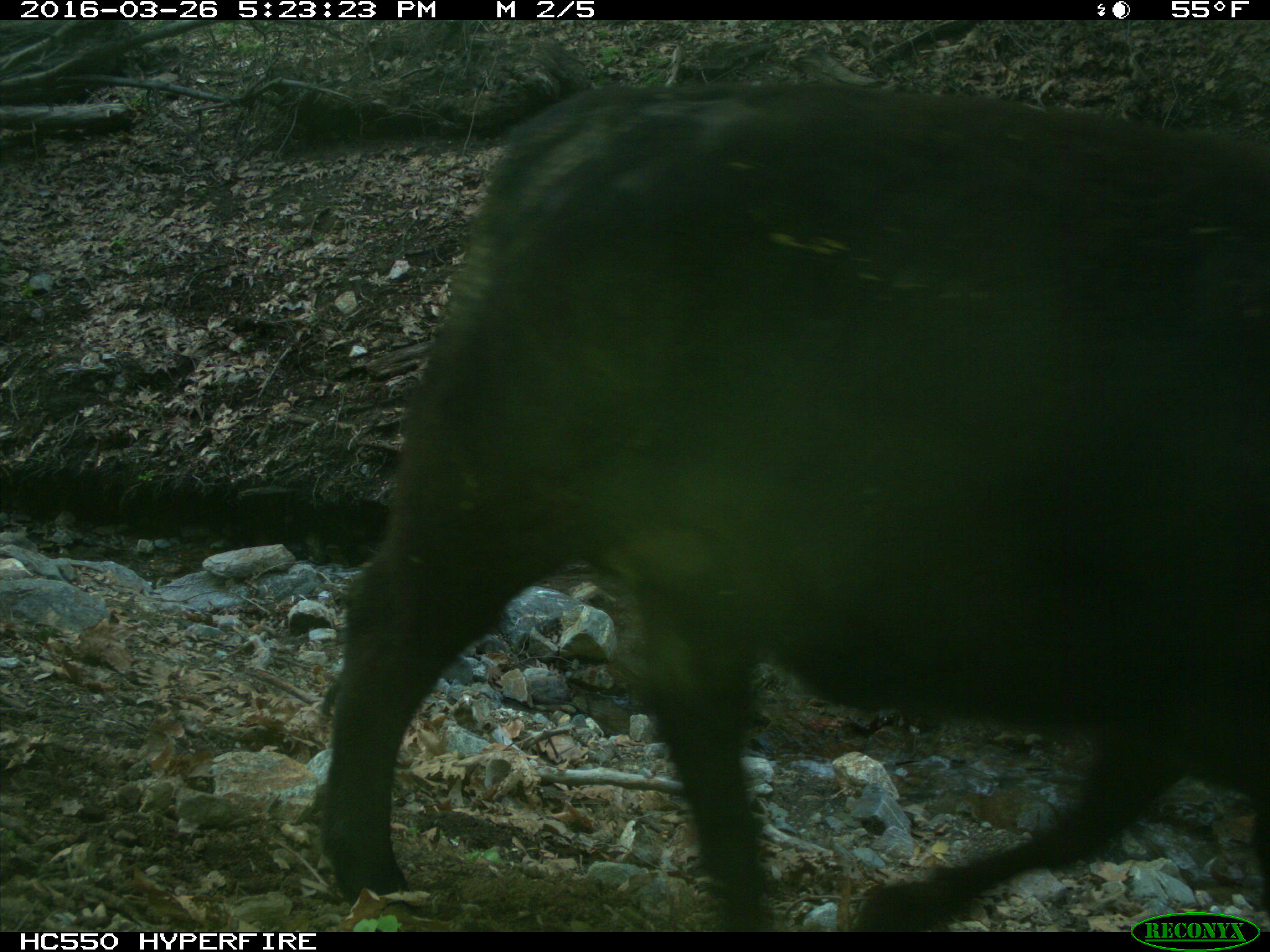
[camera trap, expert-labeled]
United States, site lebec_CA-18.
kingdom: Animalia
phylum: Chordata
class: Mammalia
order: Artiodactyla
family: Bovidae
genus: Bos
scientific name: Bos taurus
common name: domestic cow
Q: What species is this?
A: Bos taurus (domestic cow).